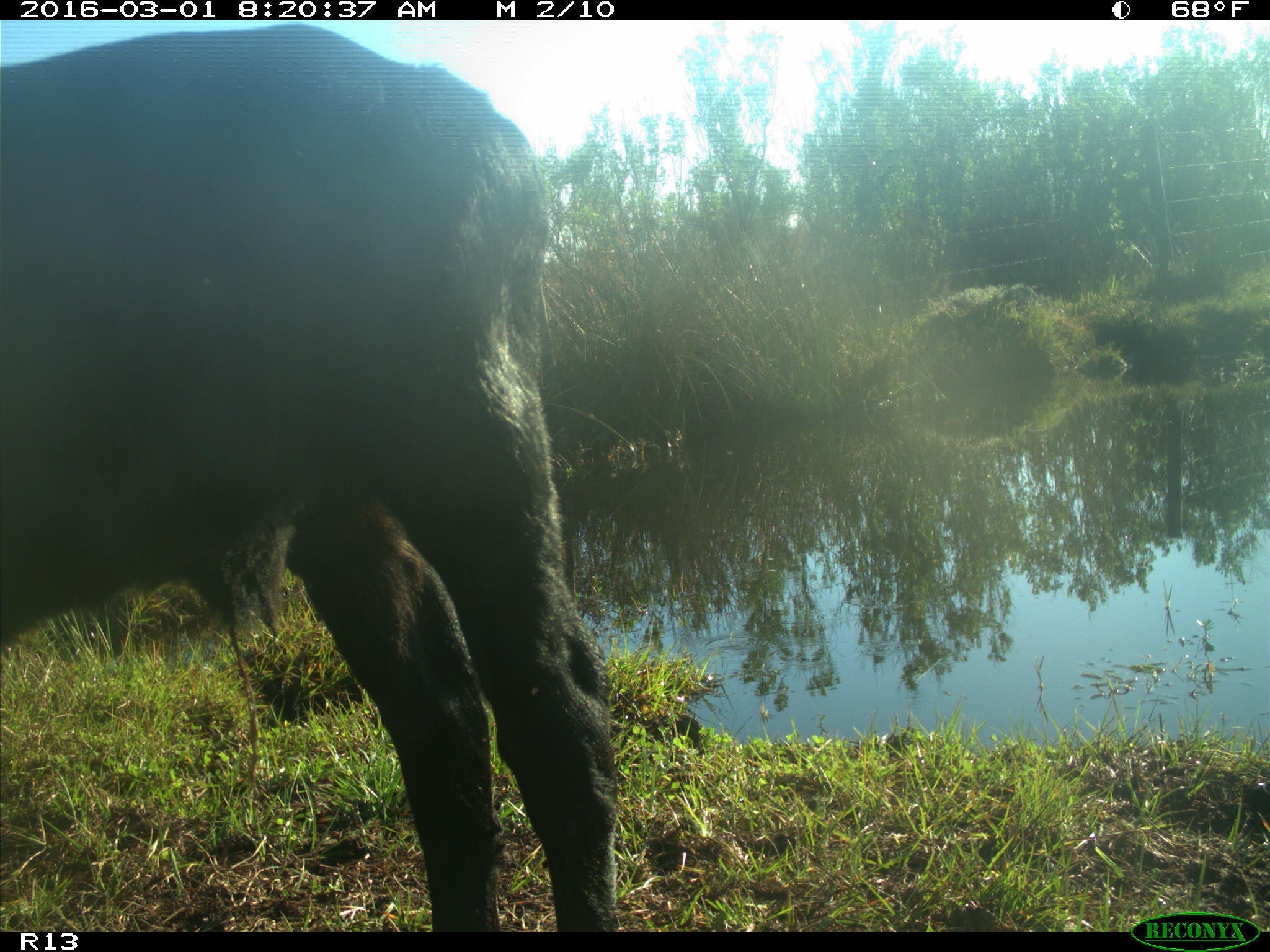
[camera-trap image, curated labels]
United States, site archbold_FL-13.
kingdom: Animalia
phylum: Chordata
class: Mammalia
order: Artiodactyla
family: Bovidae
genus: Bos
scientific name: Bos taurus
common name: domestic cow